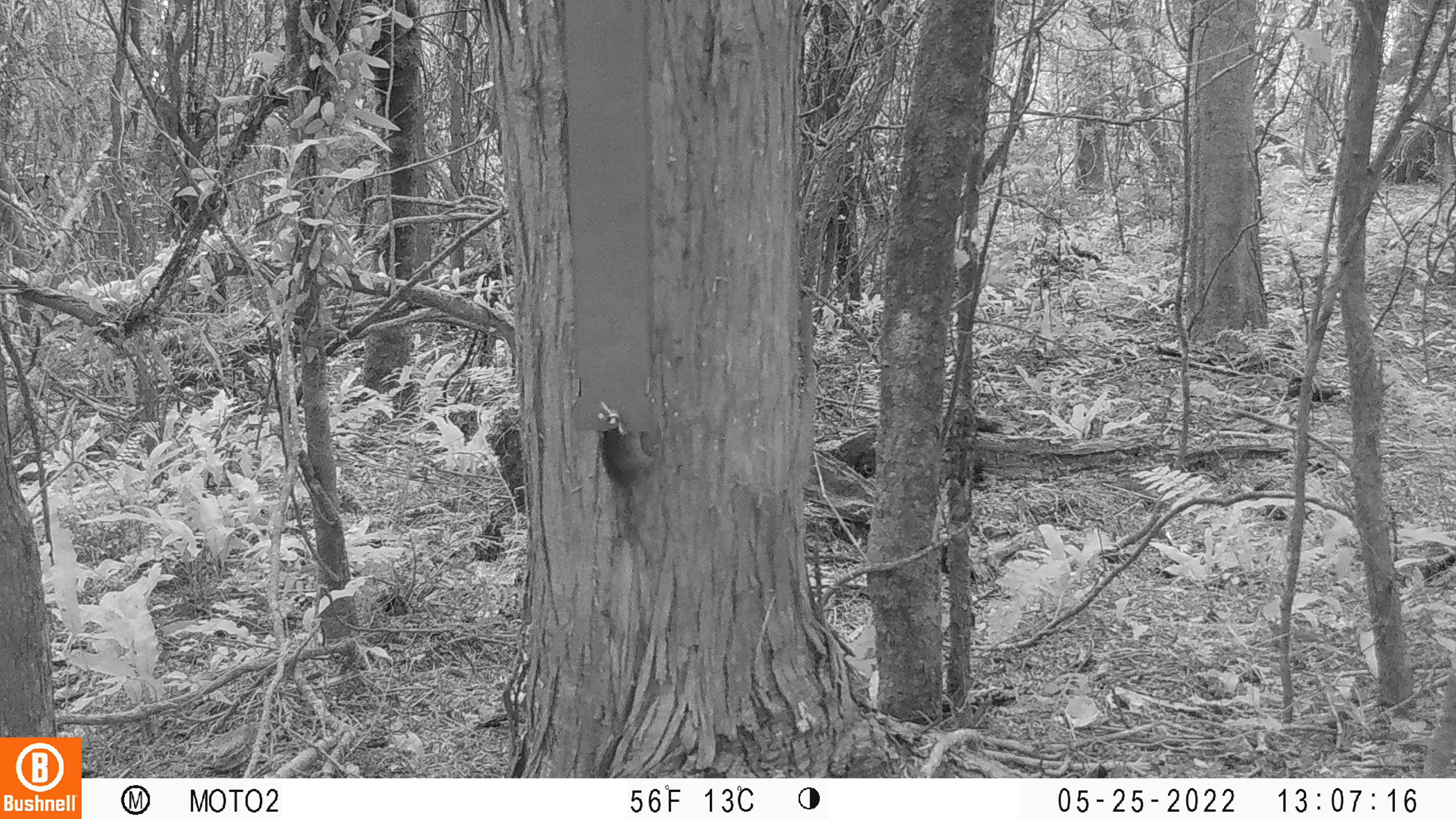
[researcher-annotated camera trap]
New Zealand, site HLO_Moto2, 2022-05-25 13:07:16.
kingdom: Animalia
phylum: Chordata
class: Mammalia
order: Rodentia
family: Muridae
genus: Mus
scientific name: Mus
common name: mouse